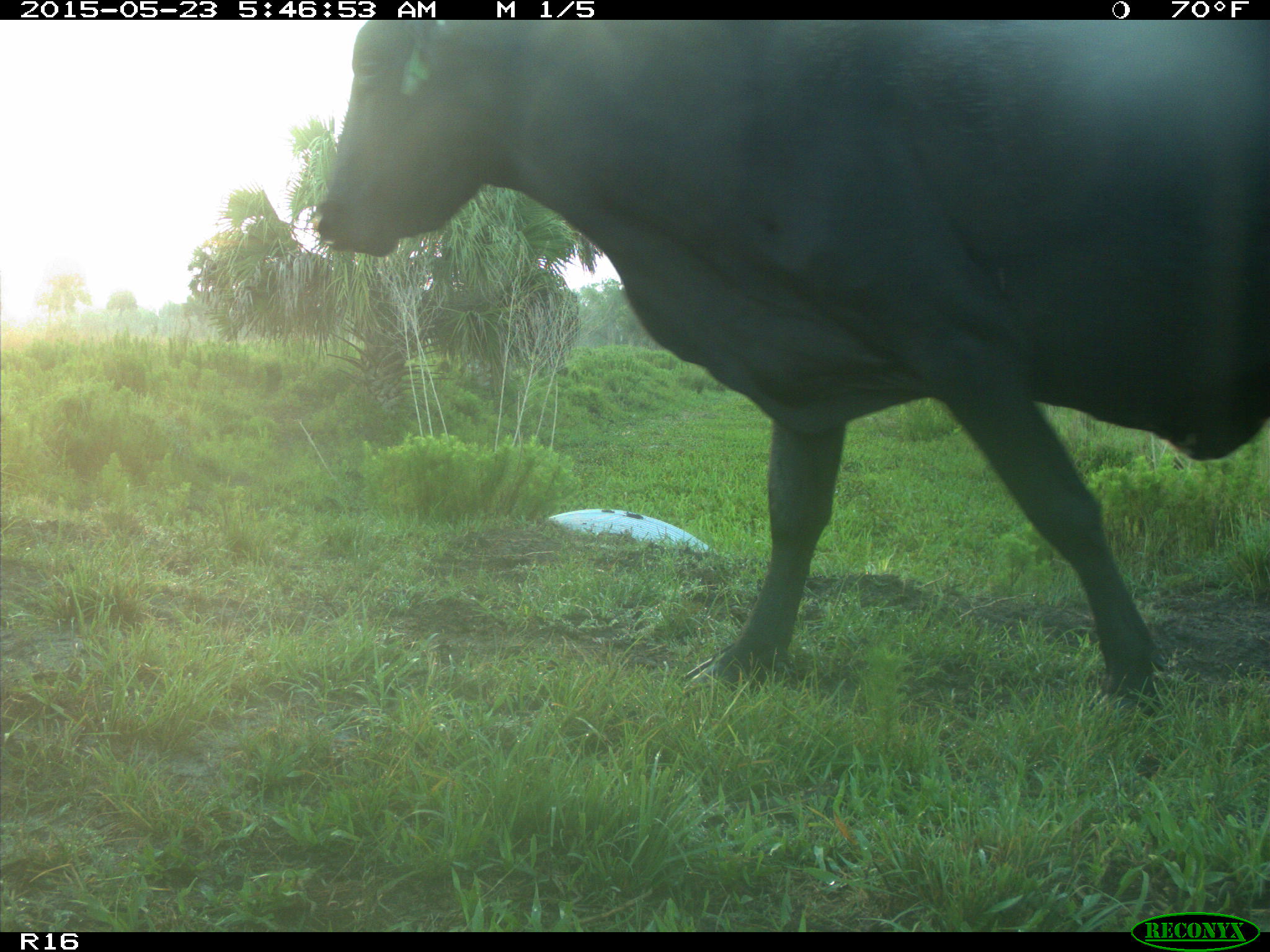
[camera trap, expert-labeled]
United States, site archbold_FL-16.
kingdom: Animalia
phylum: Chordata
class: Mammalia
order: Artiodactyla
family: Bovidae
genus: Bos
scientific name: Bos taurus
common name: domestic cow